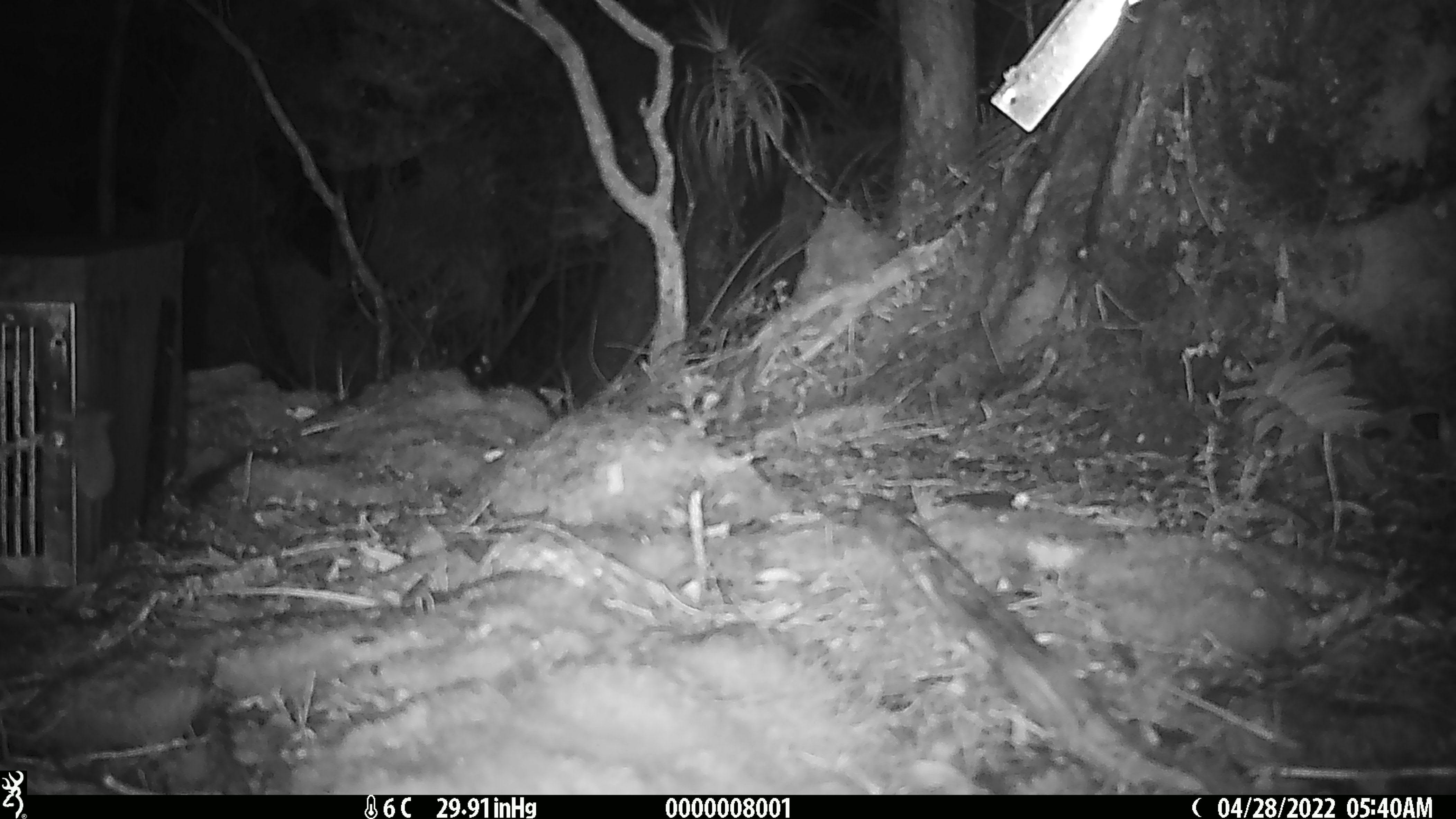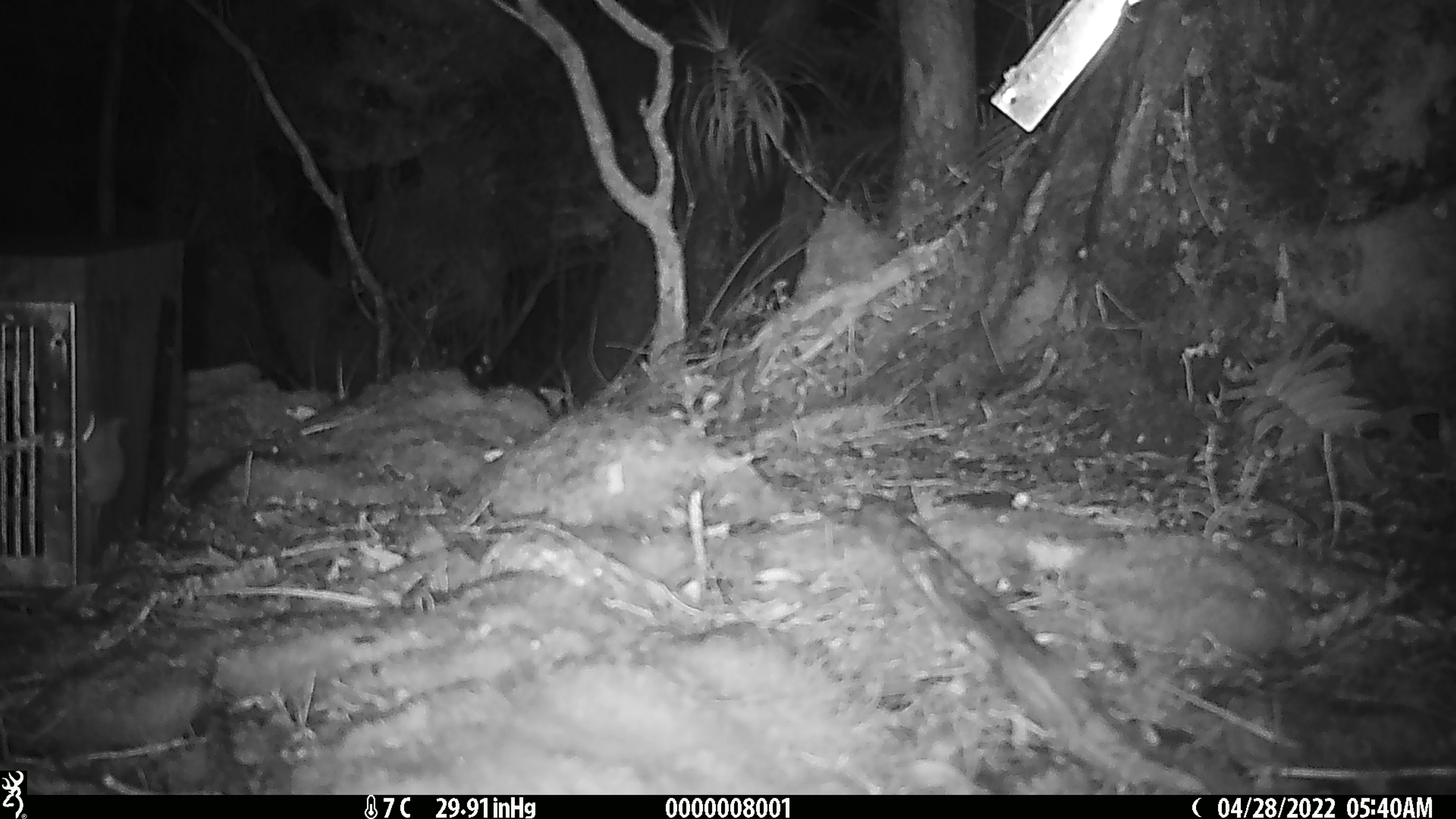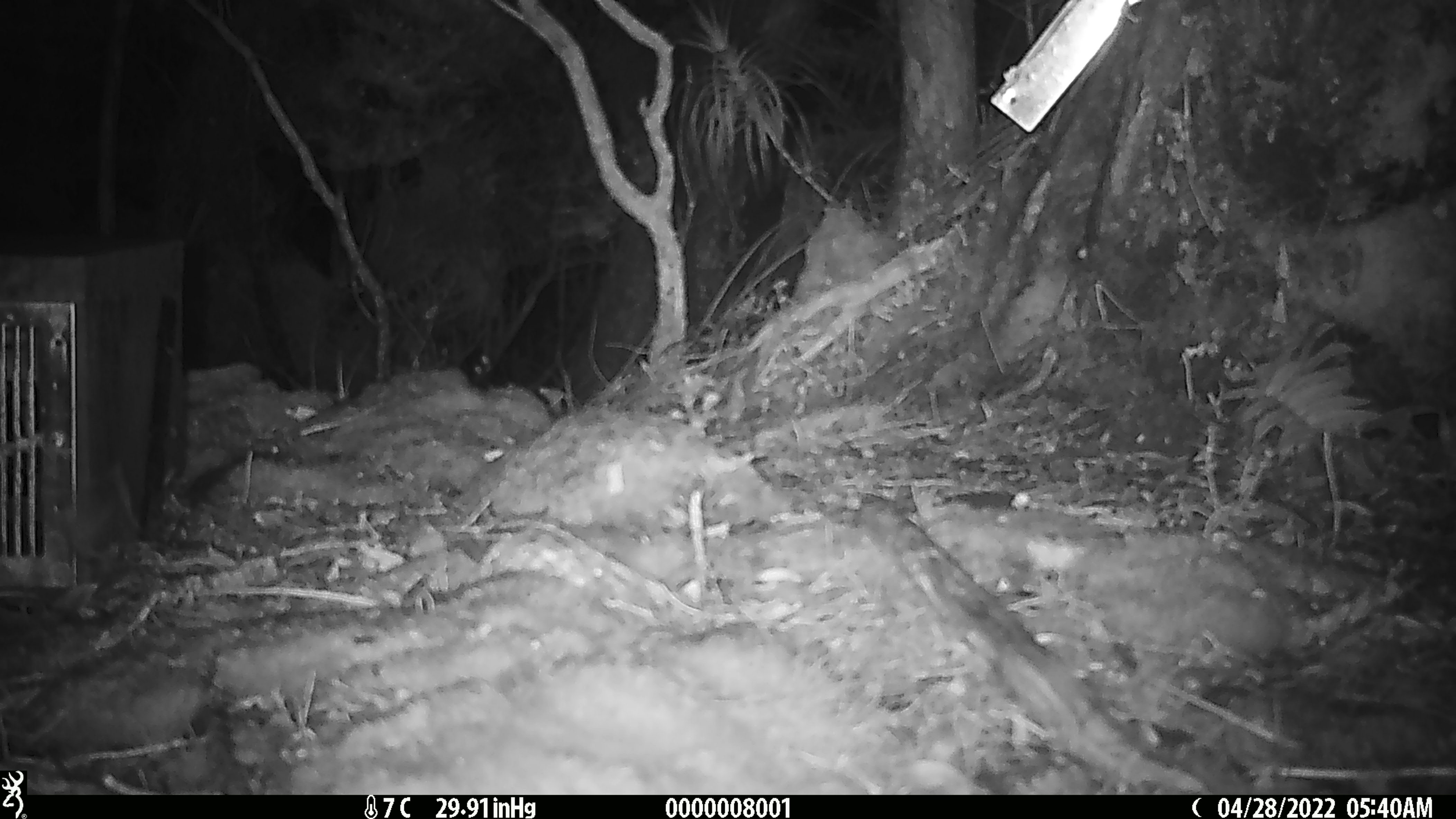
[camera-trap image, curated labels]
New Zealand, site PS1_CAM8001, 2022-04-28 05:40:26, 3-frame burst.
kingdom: Animalia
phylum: Chordata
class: Mammalia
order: Rodentia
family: Muridae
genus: Mus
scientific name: Mus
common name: mouse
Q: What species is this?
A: Mouse (Mus).